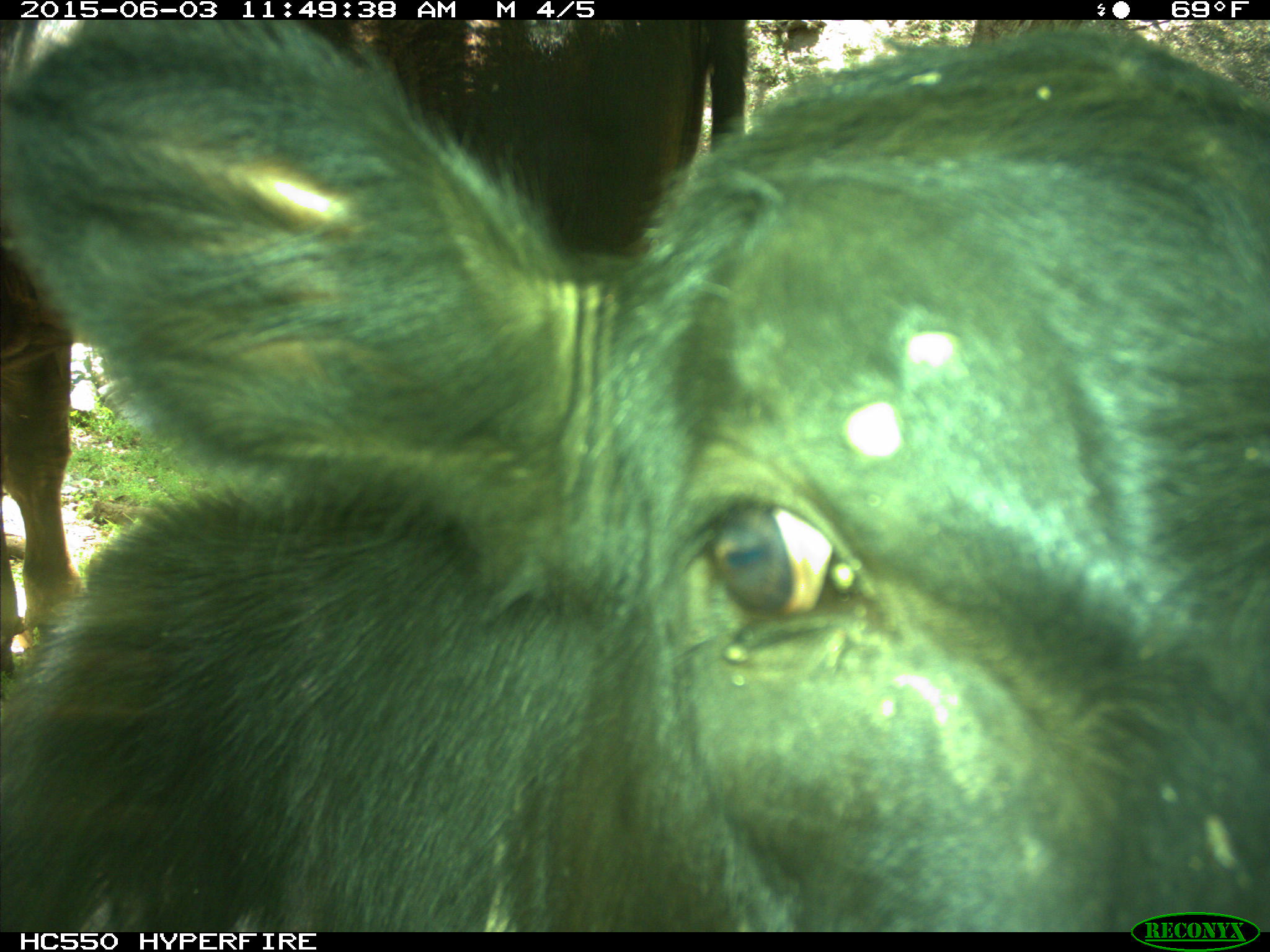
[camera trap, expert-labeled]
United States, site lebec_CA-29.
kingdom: Animalia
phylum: Chordata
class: Mammalia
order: Artiodactyla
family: Bovidae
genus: Bos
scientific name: Bos taurus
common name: domestic cow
Bos taurus (domestic cow).